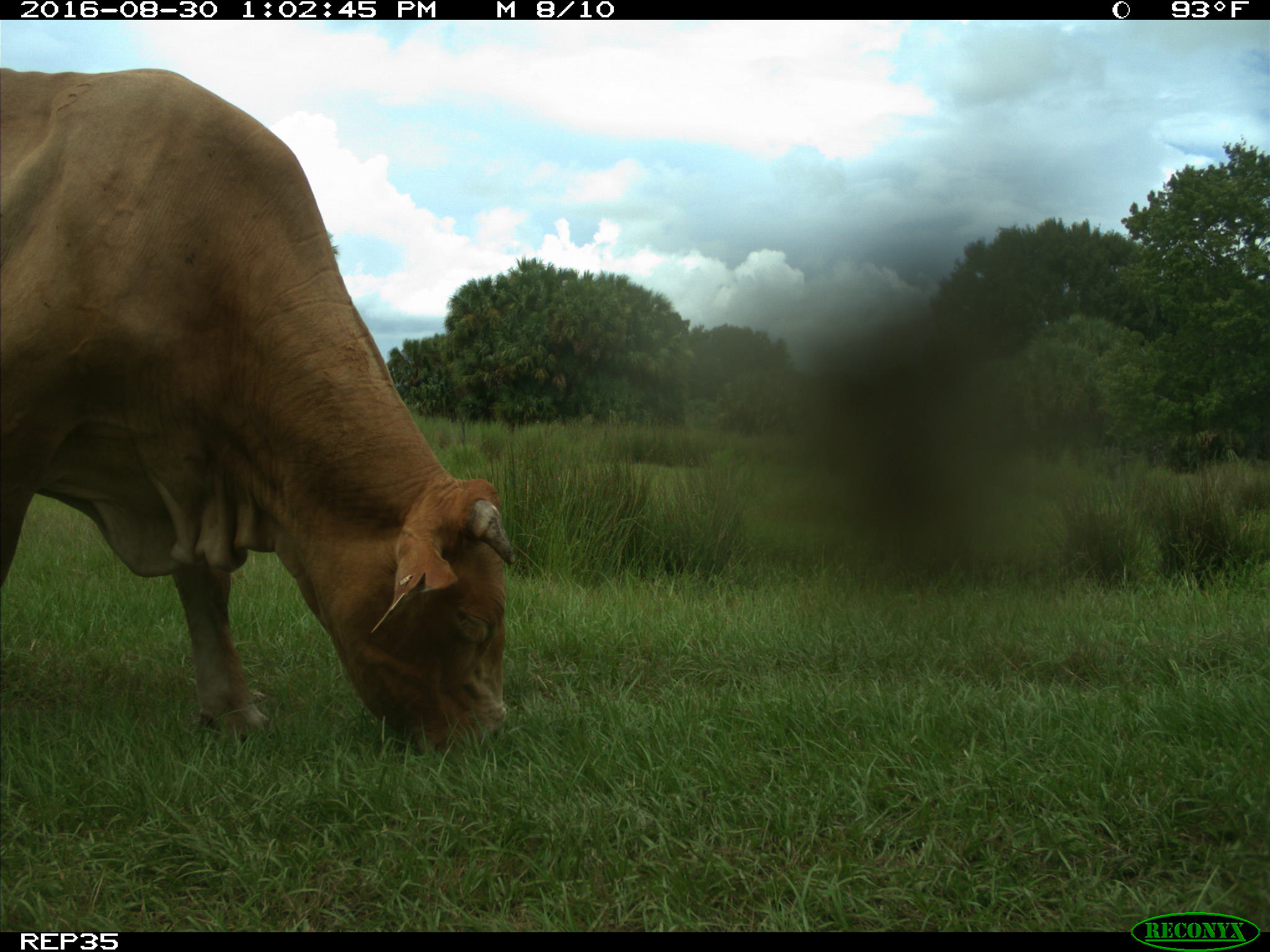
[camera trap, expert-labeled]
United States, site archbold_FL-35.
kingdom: Animalia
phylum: Chordata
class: Mammalia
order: Artiodactyla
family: Bovidae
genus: Bos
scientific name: Bos taurus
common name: domestic cow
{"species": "Bos taurus (domestic cow)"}